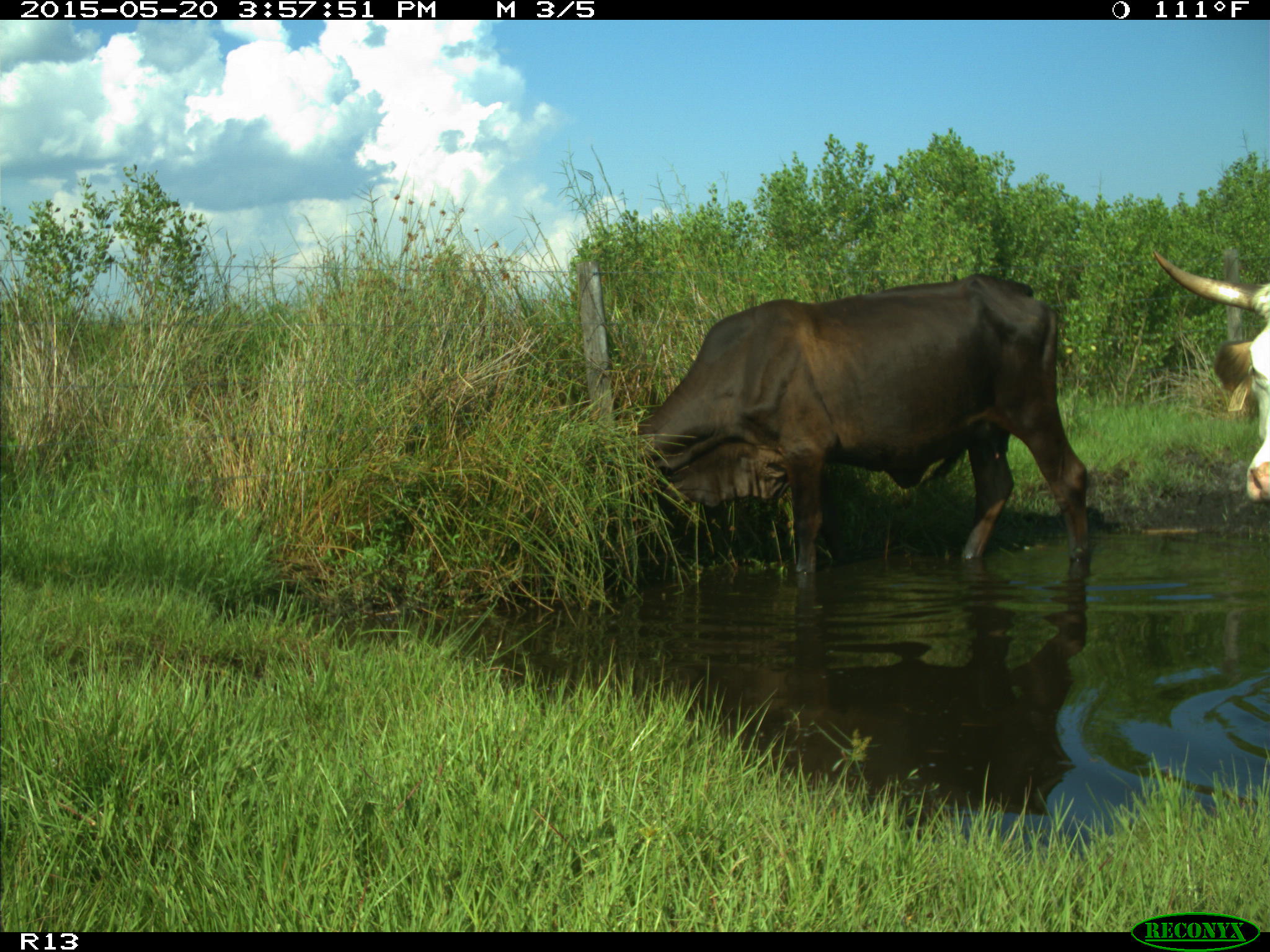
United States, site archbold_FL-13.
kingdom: Animalia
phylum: Chordata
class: Mammalia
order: Artiodactyla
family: Bovidae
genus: Bos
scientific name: Bos taurus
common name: domestic cow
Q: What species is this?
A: Bos taurus (domestic cow).